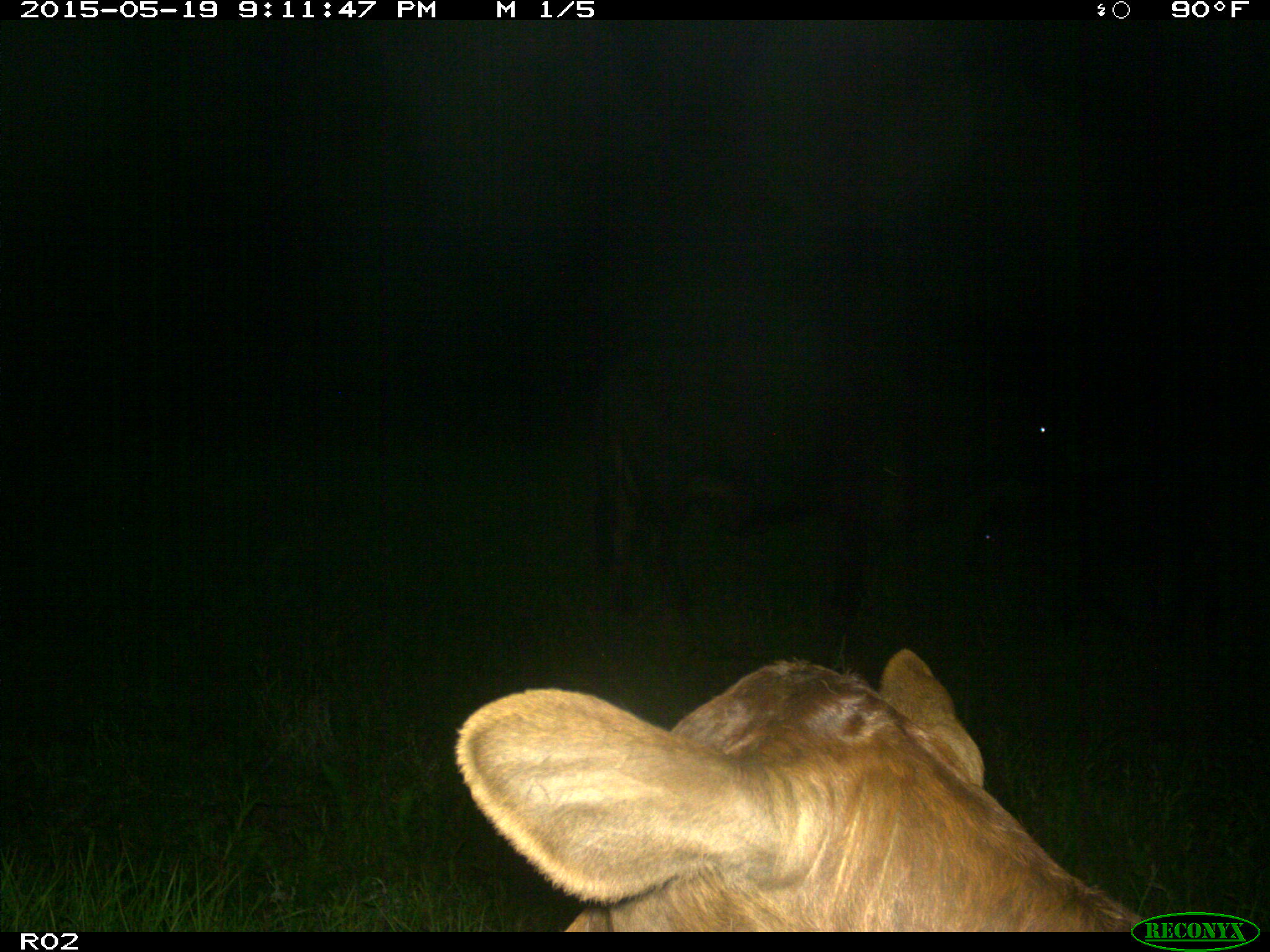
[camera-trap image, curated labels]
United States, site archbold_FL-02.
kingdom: Animalia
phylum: Chordata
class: Mammalia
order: Artiodactyla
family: Bovidae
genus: Bos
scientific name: Bos taurus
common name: domestic cow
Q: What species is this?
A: Bos taurus (domestic cow).